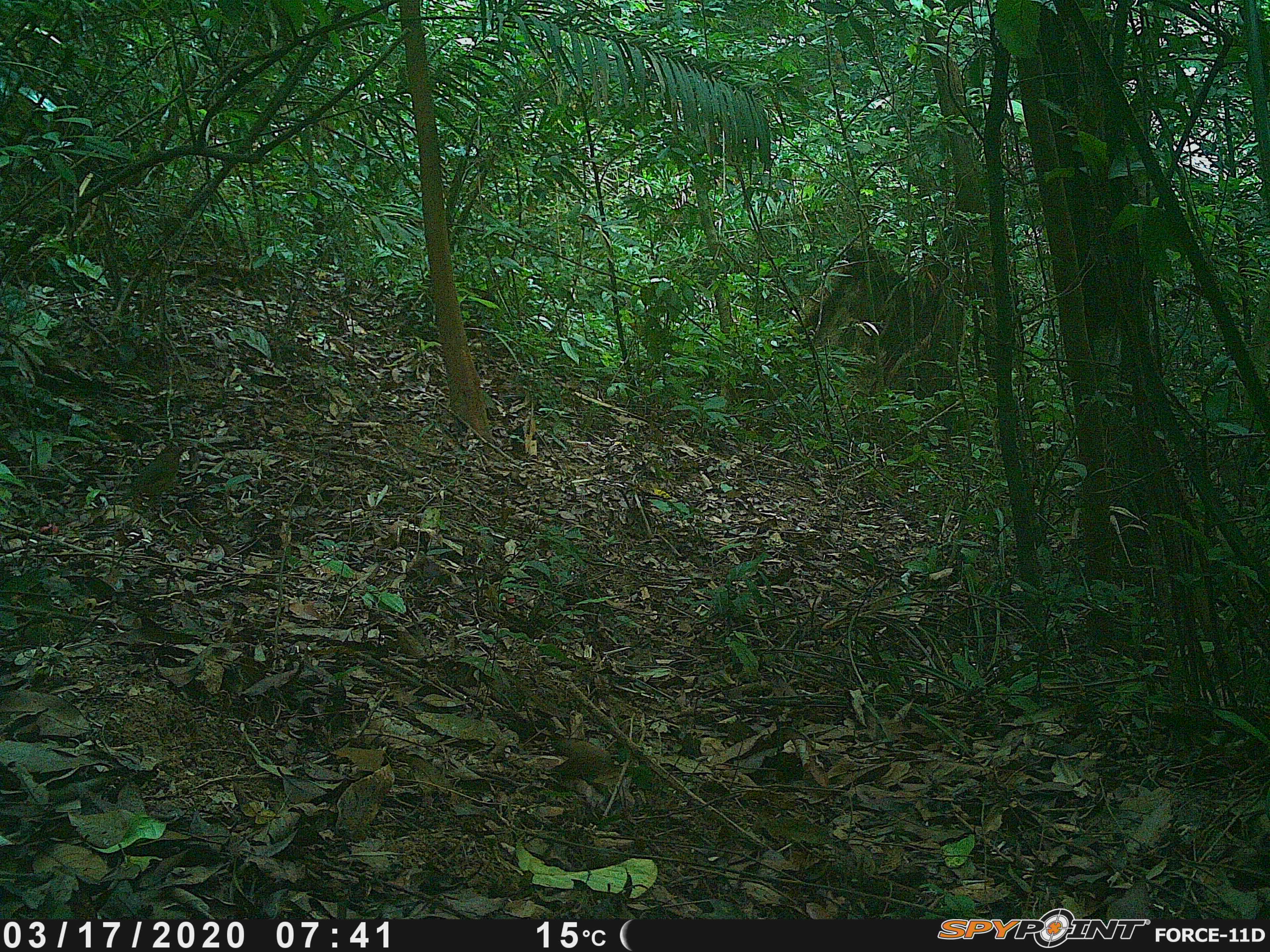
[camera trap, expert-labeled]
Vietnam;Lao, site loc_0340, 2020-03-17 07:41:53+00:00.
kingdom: Animalia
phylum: Chordata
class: Aves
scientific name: Aves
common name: bird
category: unidentified bird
Unidentified bird (bird) (Aves). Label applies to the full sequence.